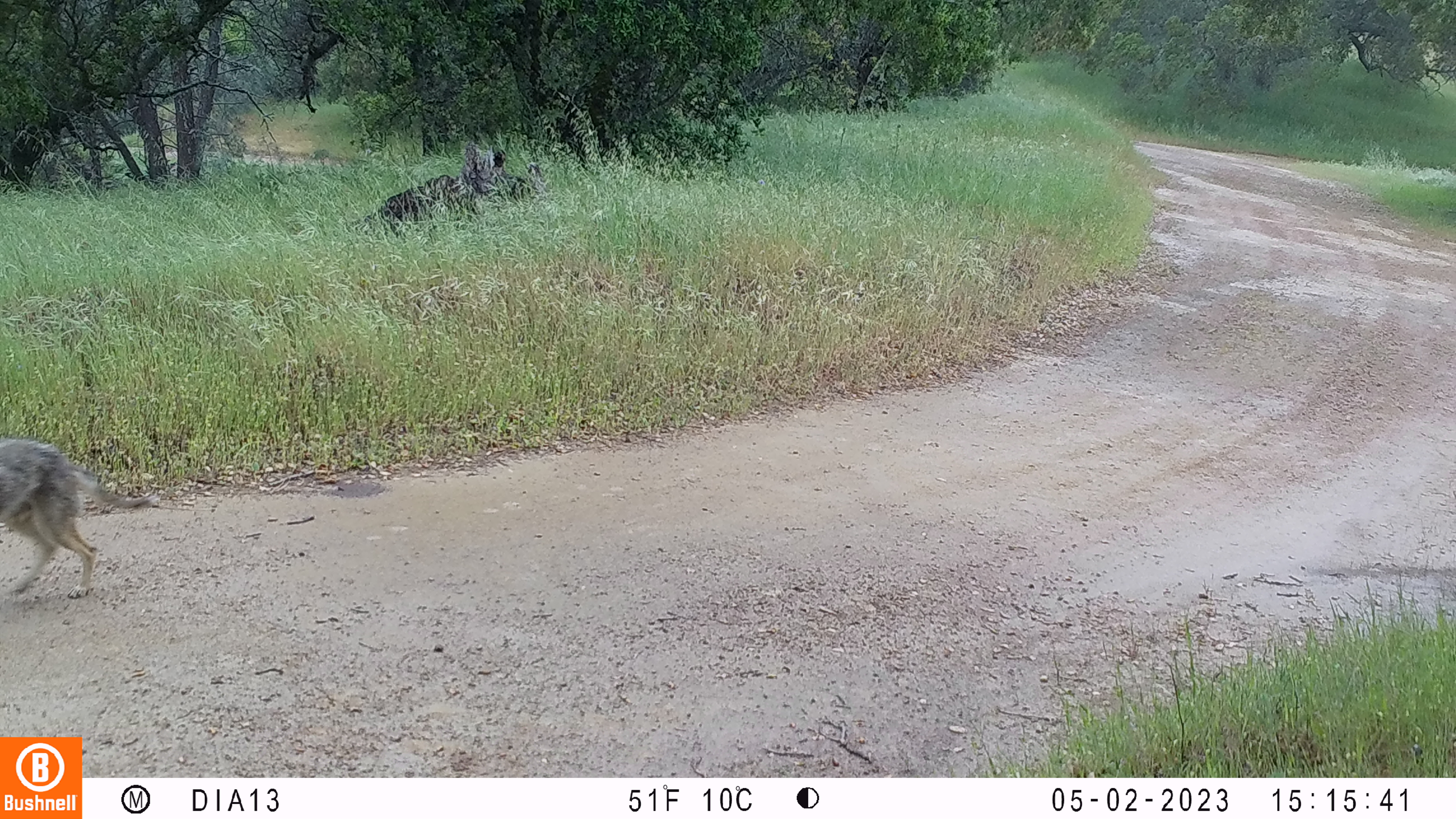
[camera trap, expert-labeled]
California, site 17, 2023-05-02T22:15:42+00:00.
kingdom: Animalia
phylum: Chordata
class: Mammalia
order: Carnivora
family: Canidae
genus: Canis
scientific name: Canis latrans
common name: coyote